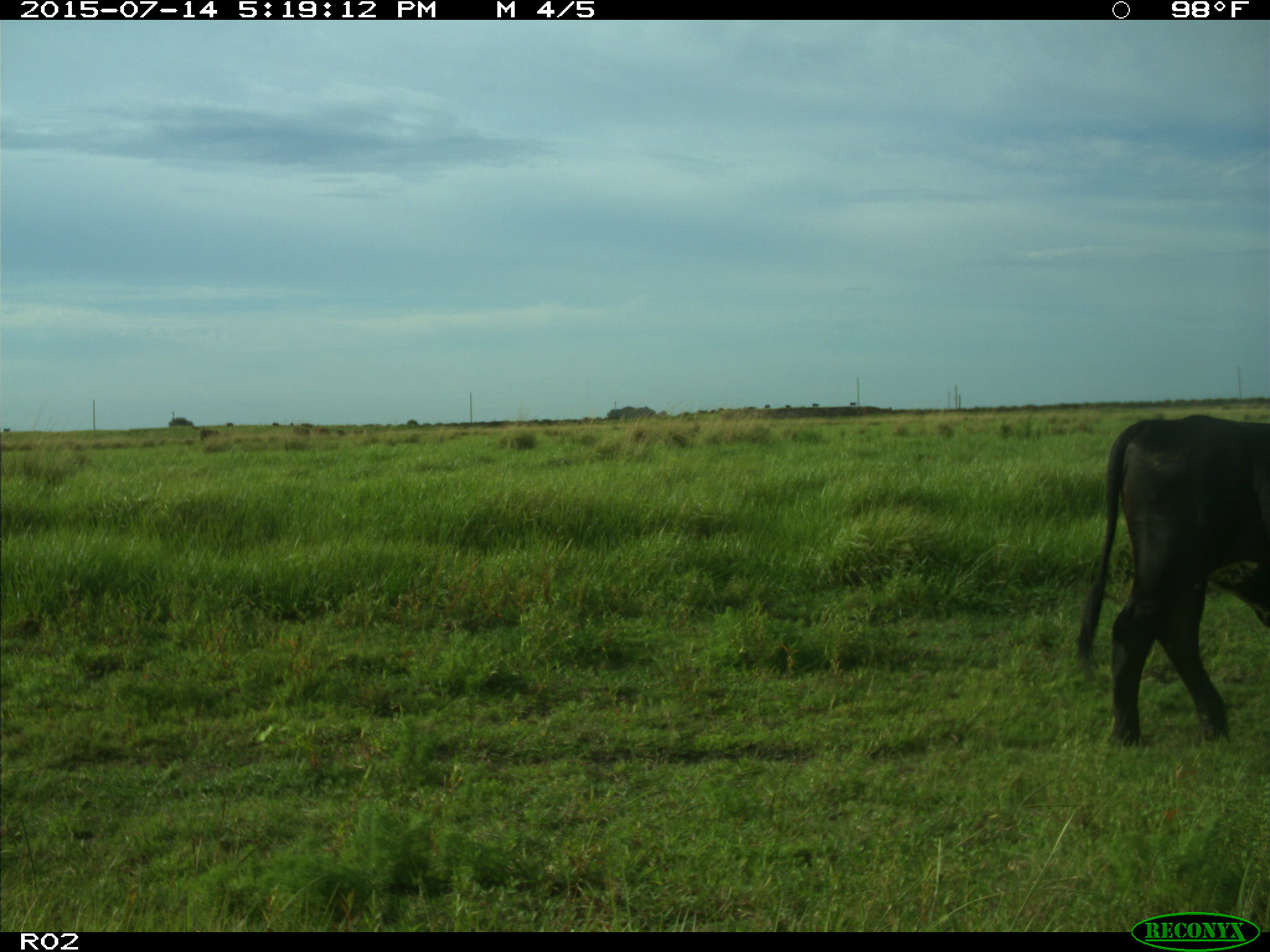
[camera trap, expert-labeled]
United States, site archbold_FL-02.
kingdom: Animalia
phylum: Chordata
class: Mammalia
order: Artiodactyla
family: Bovidae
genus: Bos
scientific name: Bos taurus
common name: domestic cow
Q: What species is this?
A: Bos taurus (domestic cow).